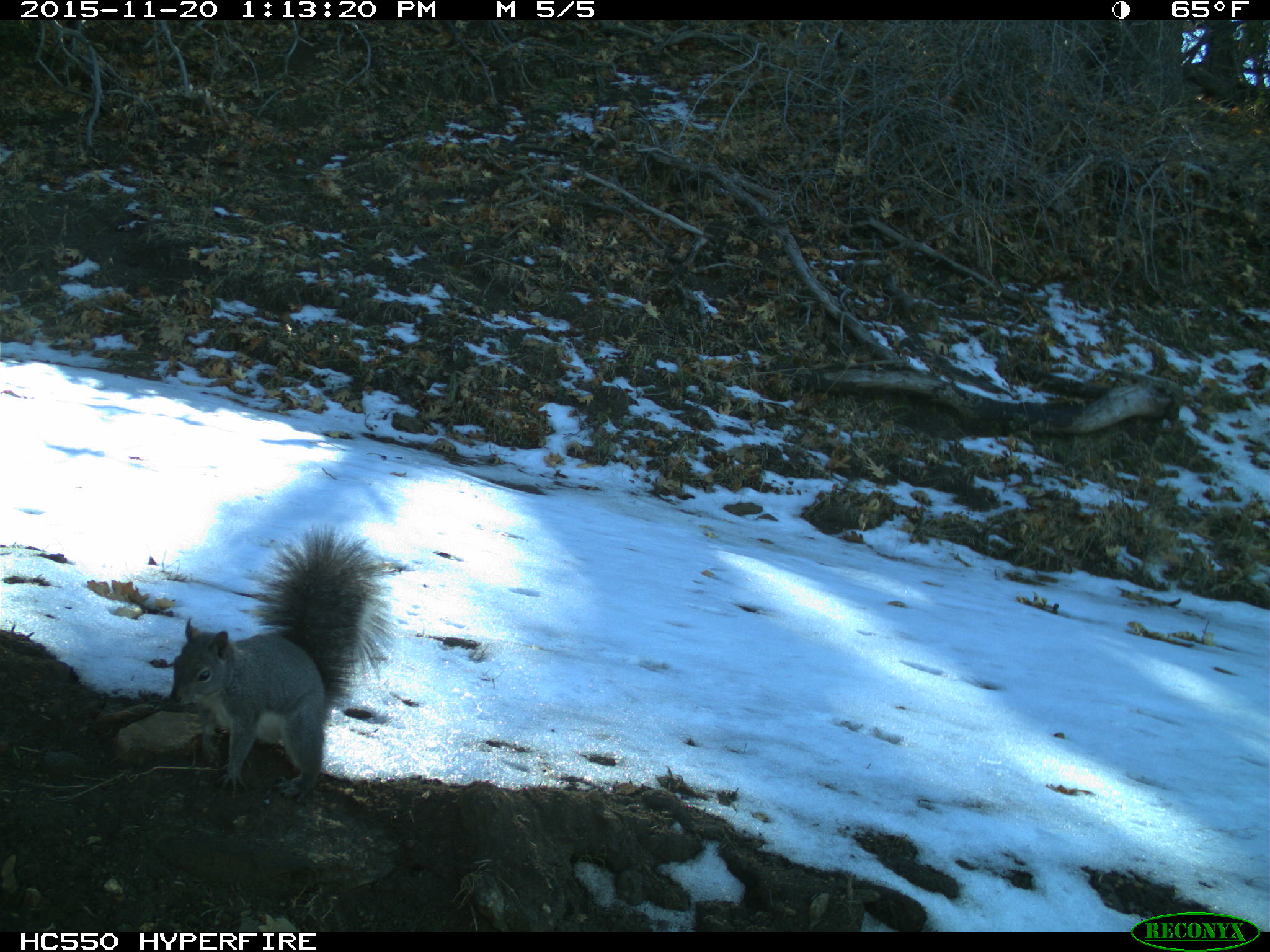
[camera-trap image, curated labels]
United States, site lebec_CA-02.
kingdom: Animalia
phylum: Chordata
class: Mammalia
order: Rodentia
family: Sciuridae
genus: Sciurus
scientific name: Sciurus carolinensis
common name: eastern gray squirrel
Sciurus carolinensis (eastern gray squirrel).